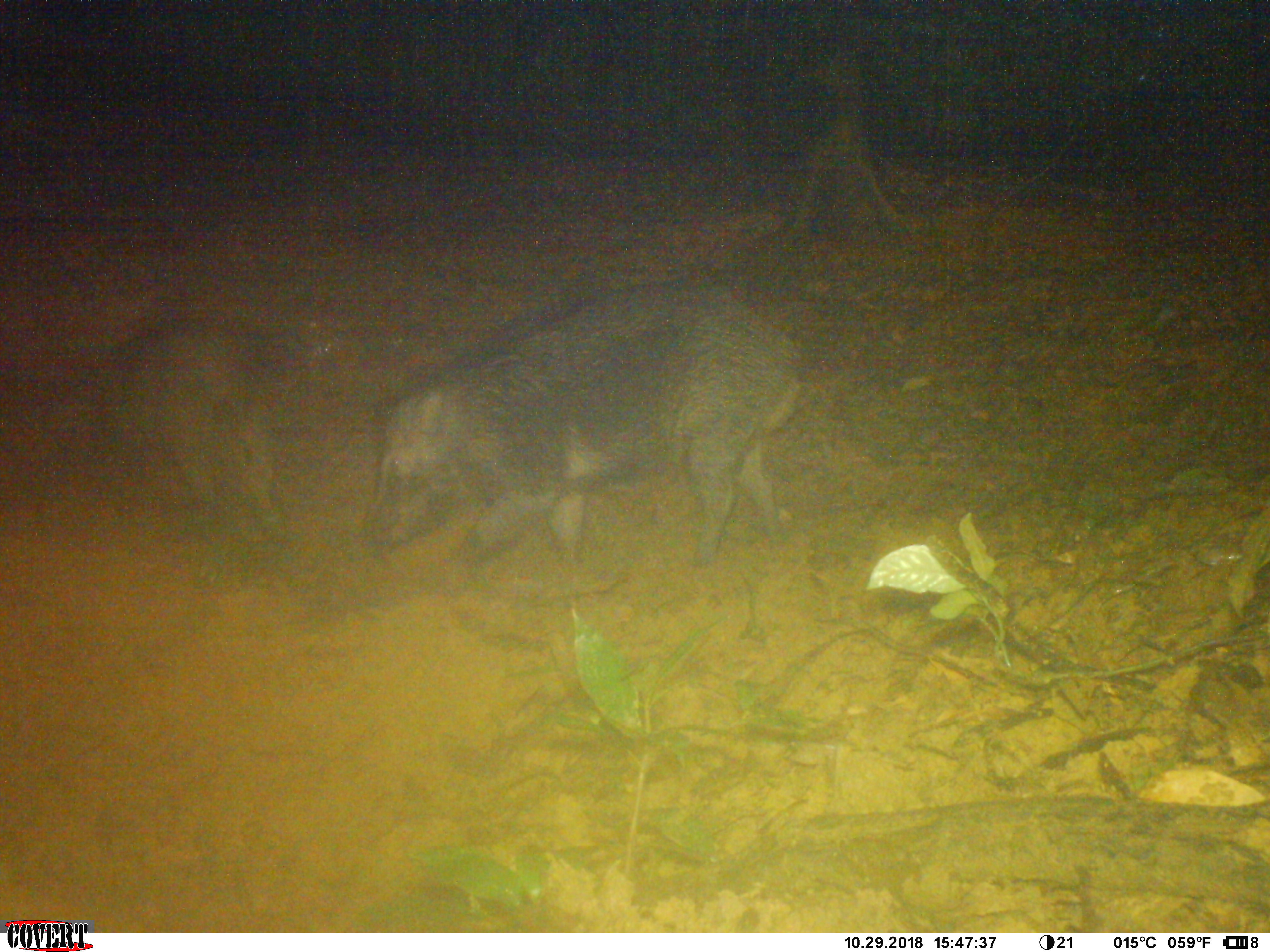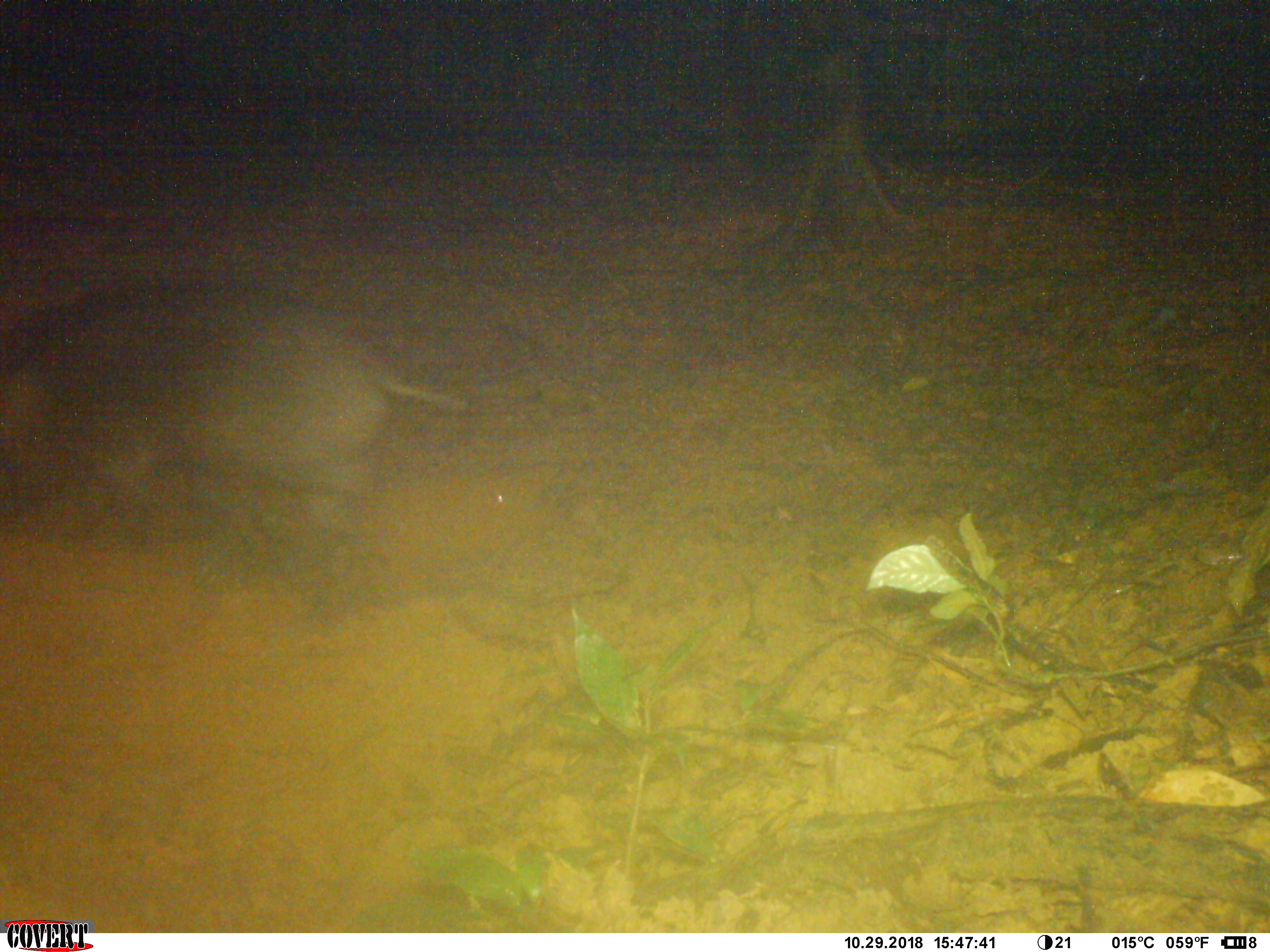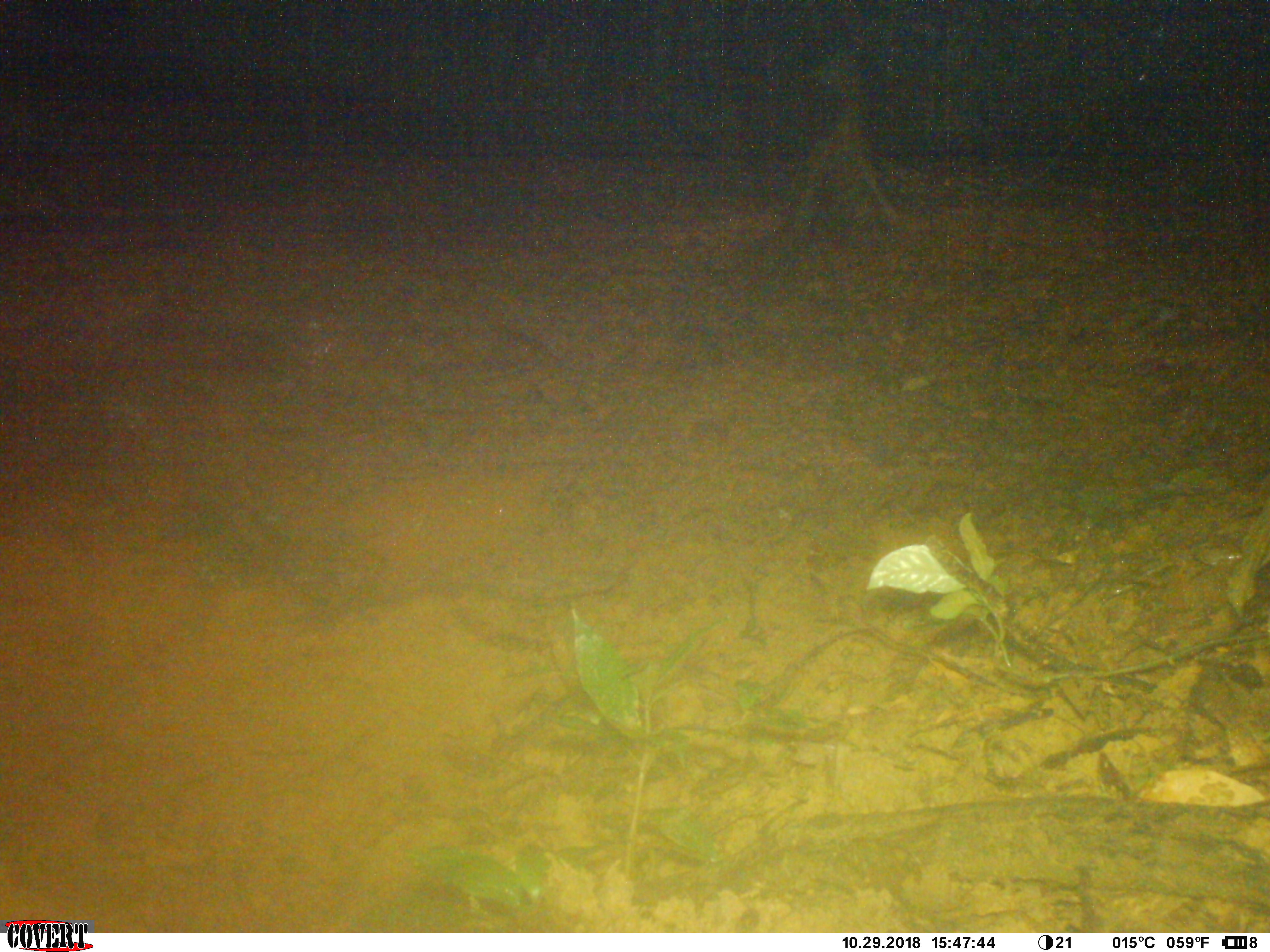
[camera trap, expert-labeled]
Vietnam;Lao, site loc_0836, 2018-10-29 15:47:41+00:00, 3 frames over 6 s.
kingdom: Animalia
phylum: Chordata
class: Mammalia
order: Artiodactyla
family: Suidae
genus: Sus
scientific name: Sus scrofa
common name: eurasian wild pig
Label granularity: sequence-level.